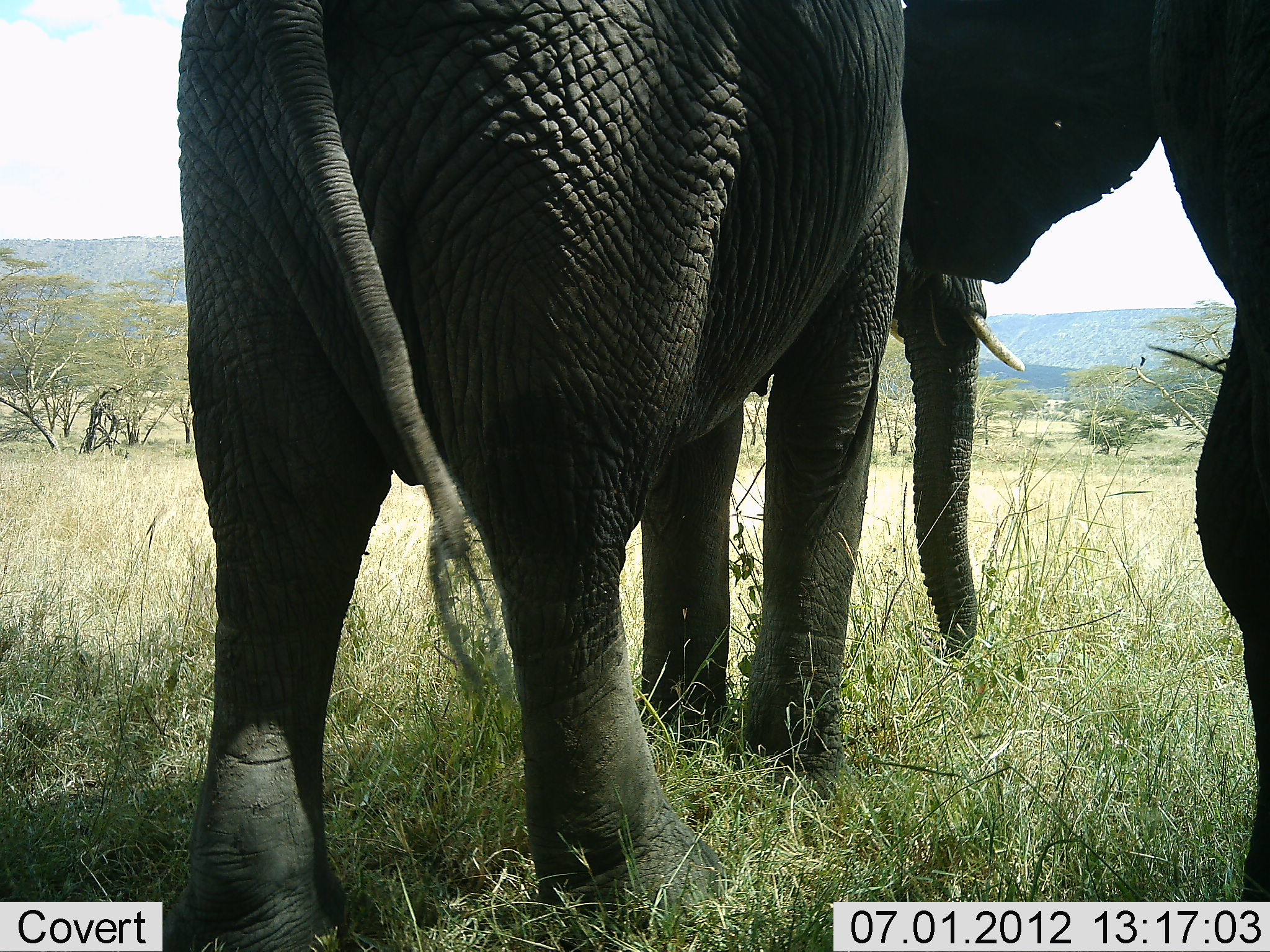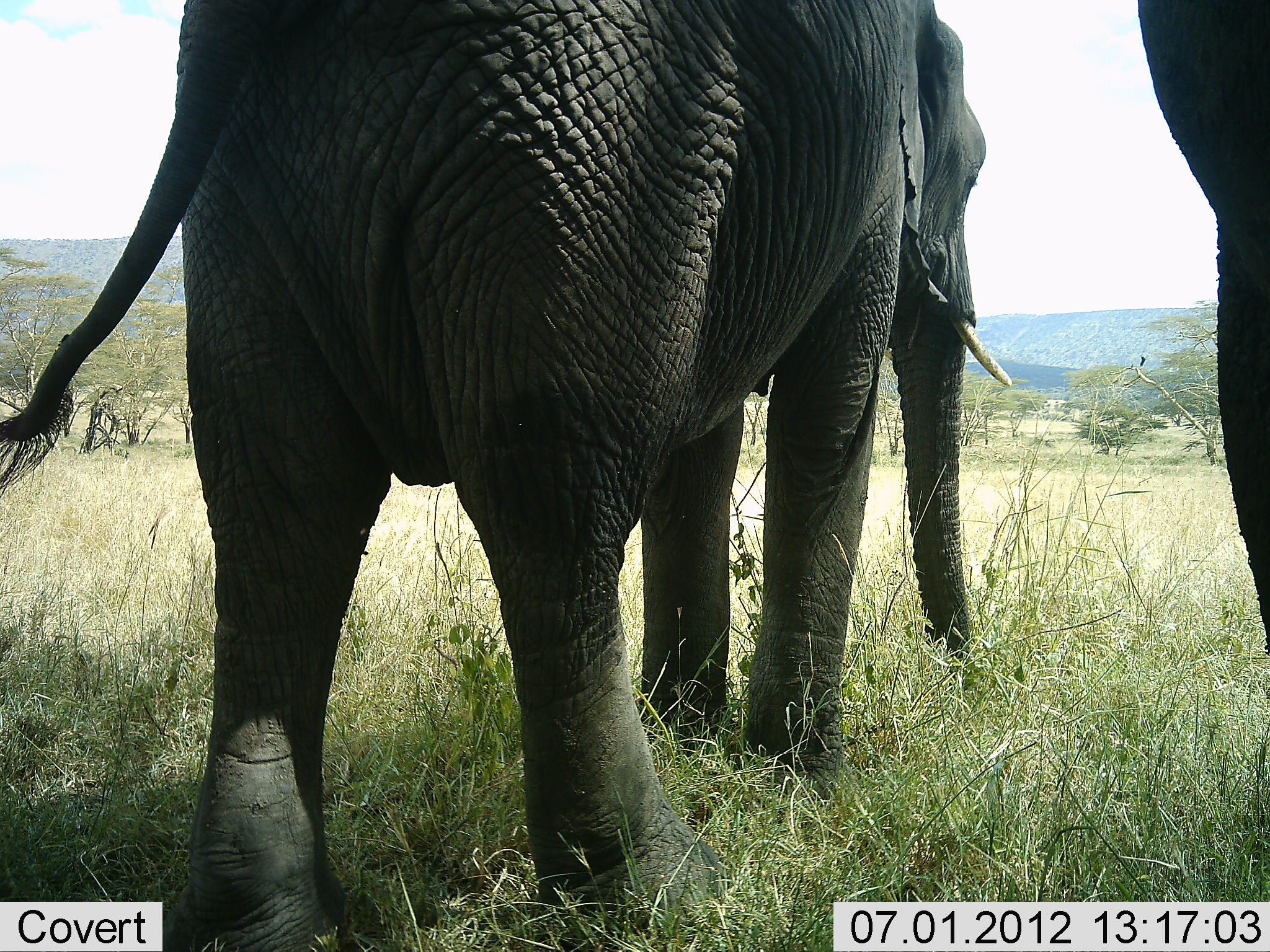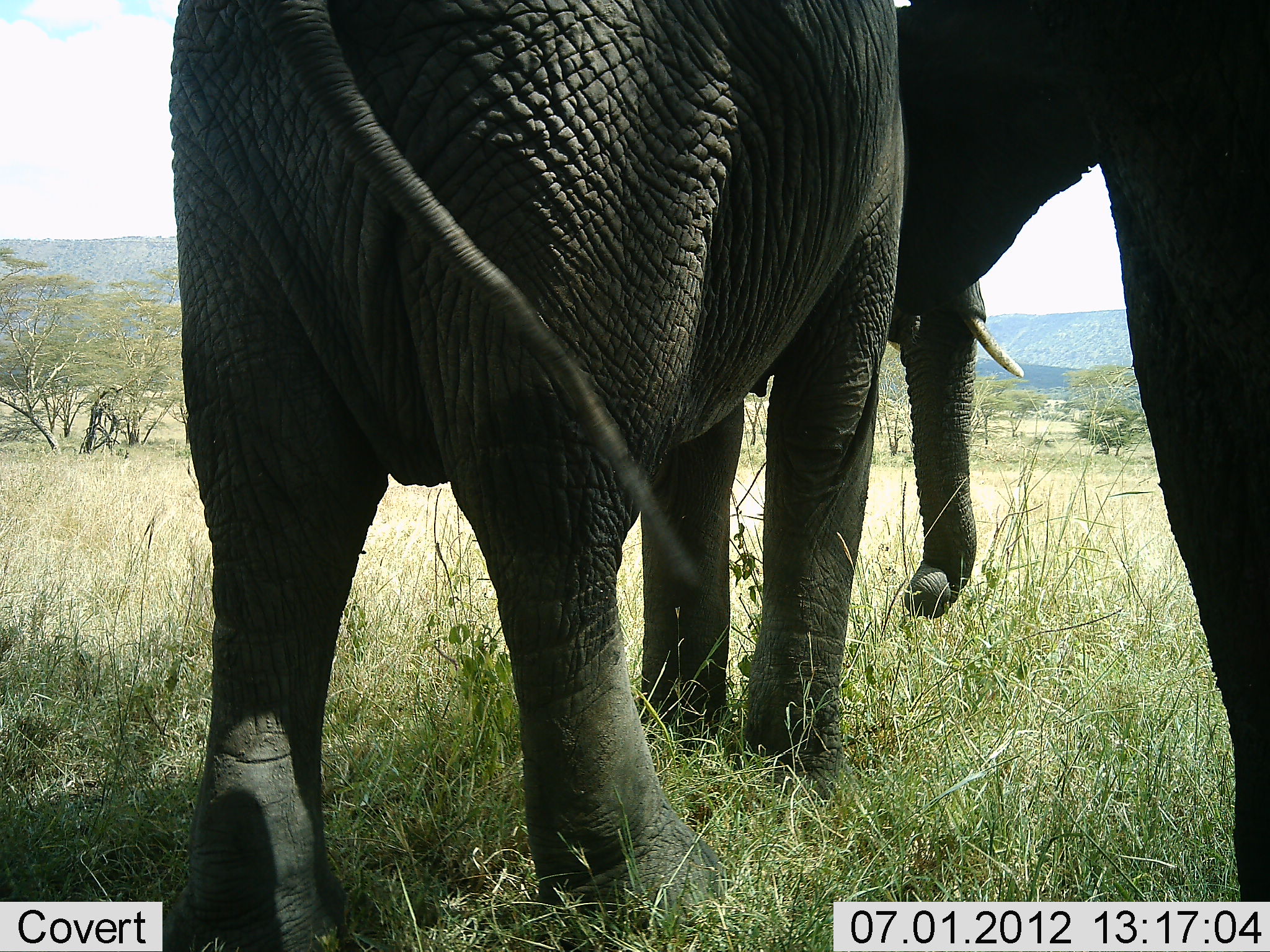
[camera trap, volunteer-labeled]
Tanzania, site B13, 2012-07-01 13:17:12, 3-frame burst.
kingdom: Animalia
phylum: Chordata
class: Mammalia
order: Proboscidea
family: Elephantidae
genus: Loxodonta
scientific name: Loxodonta africana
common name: african bush elephant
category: elephant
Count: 2.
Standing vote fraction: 60%.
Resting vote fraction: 0%.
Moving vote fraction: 30%.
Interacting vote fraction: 10%.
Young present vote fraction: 0%.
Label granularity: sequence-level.